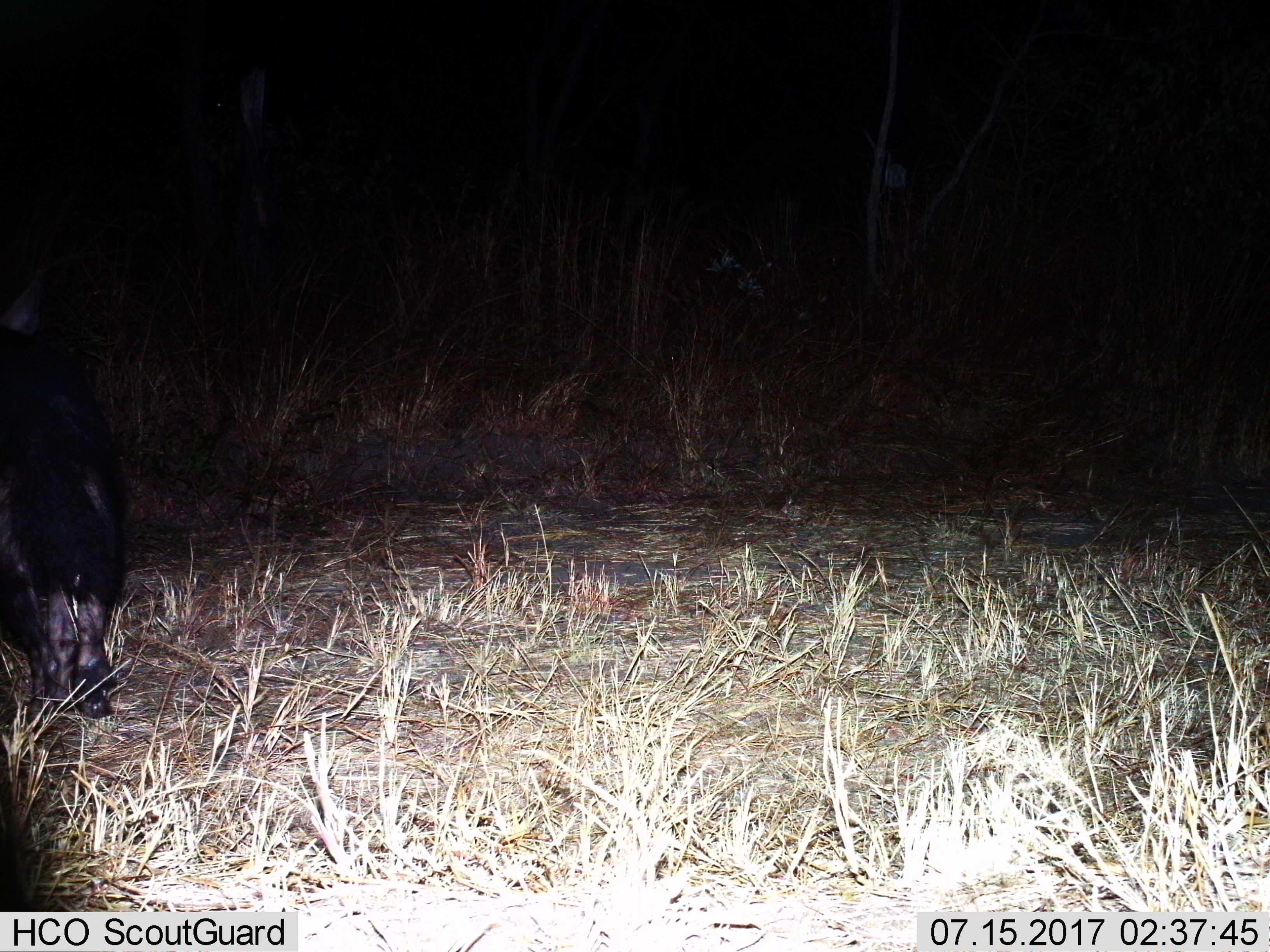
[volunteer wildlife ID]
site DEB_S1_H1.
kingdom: Animalia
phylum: Chordata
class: Mammalia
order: Carnivora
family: Hyaenidae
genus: Parahyaena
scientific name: Parahyaena brunnea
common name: brown hyena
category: hyenabrown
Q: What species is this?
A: Hyenabrown (brown hyena) (Parahyaena brunnea).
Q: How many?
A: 1.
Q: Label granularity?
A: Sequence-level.